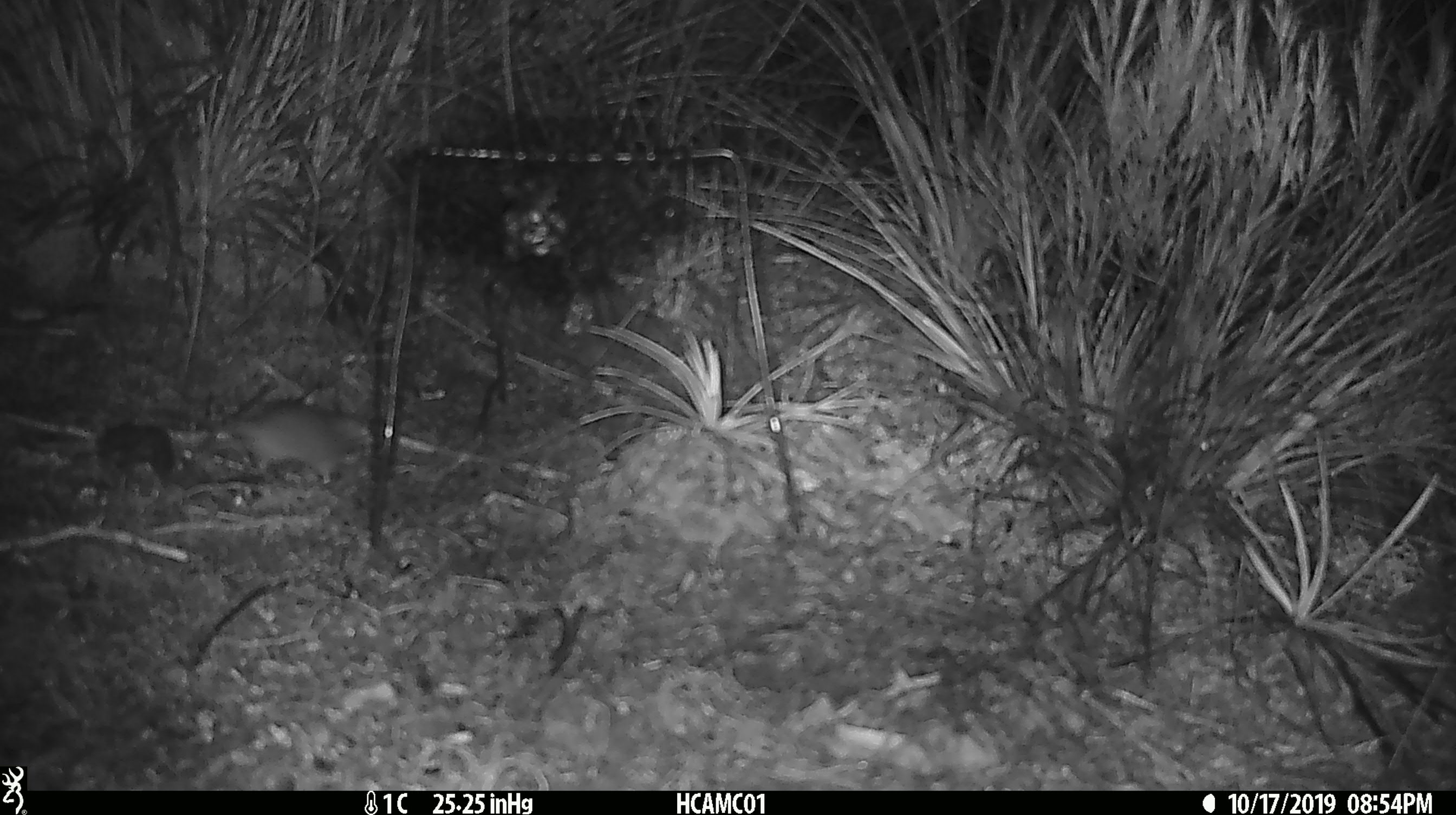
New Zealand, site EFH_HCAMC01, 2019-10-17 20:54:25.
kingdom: Animalia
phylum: Chordata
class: Mammalia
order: Rodentia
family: Muridae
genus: Mus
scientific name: Mus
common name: mouse